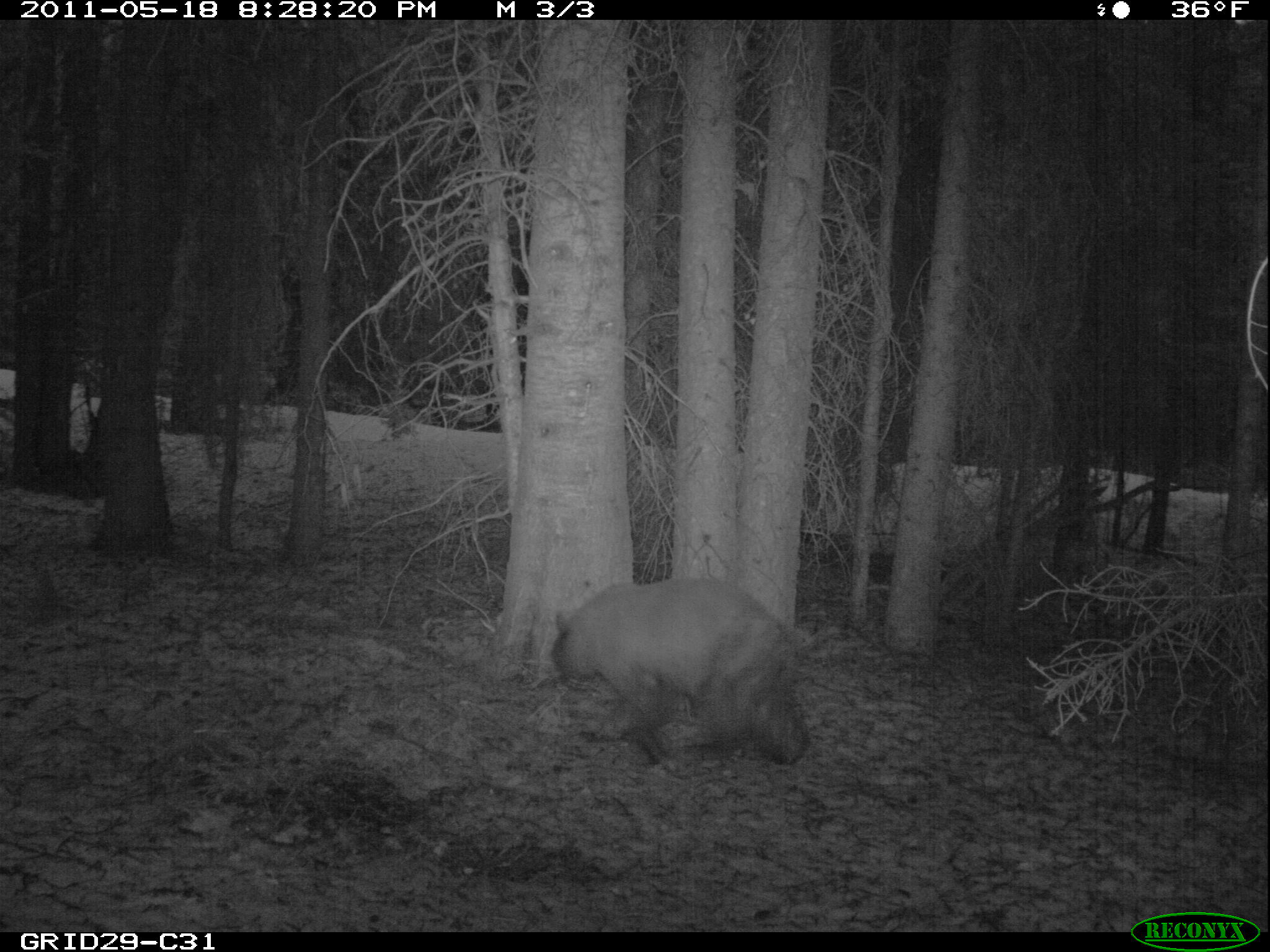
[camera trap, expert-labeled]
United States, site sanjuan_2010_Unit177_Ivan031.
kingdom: Animalia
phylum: Chordata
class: Mammalia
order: Carnivora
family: Ursidae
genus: Ursus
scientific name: Ursus americanus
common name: american black bear